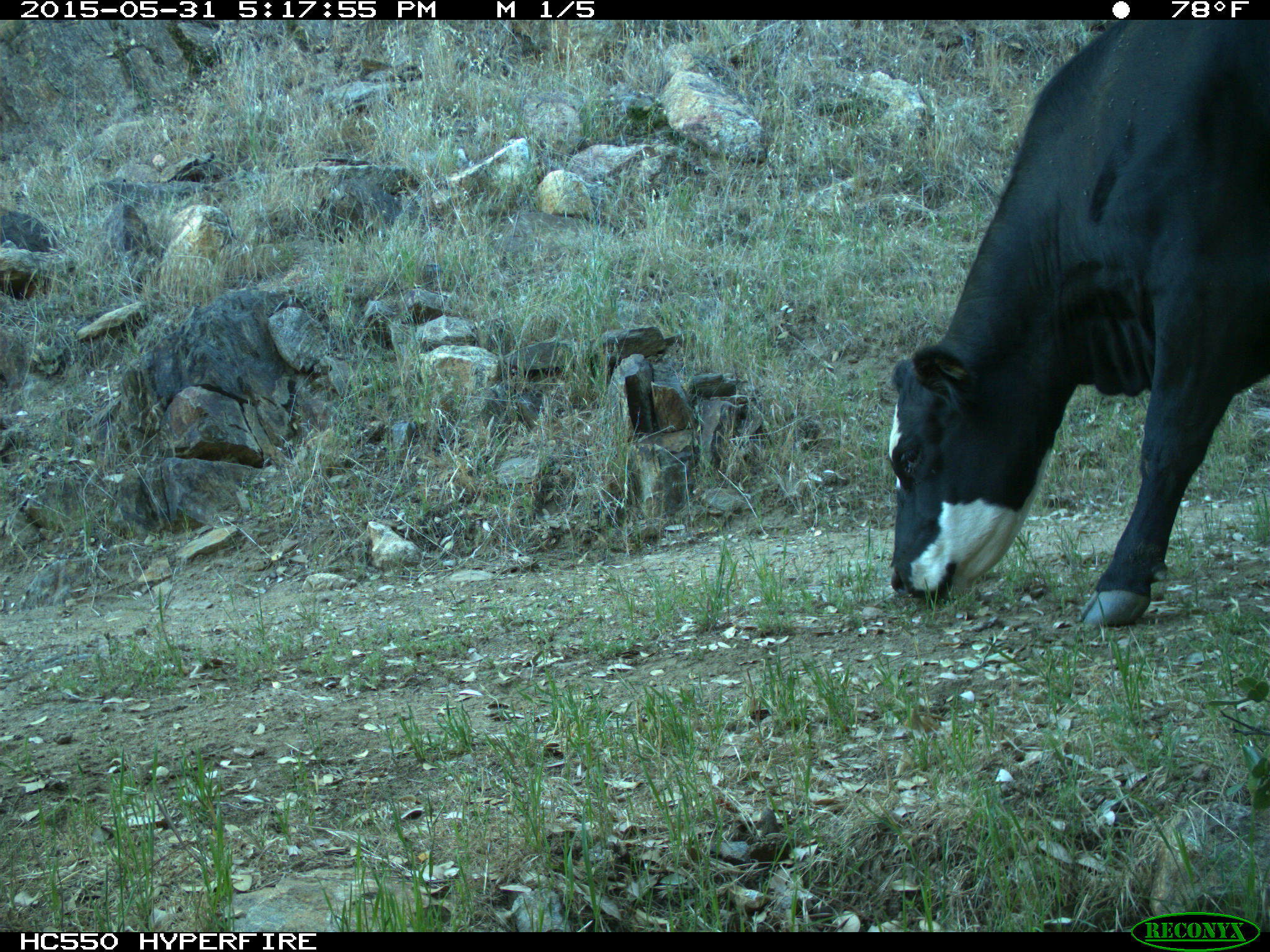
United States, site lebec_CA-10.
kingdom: Animalia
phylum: Chordata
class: Mammalia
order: Artiodactyla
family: Bovidae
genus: Bos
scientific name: Bos taurus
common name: domestic cow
Bos taurus (domestic cow).